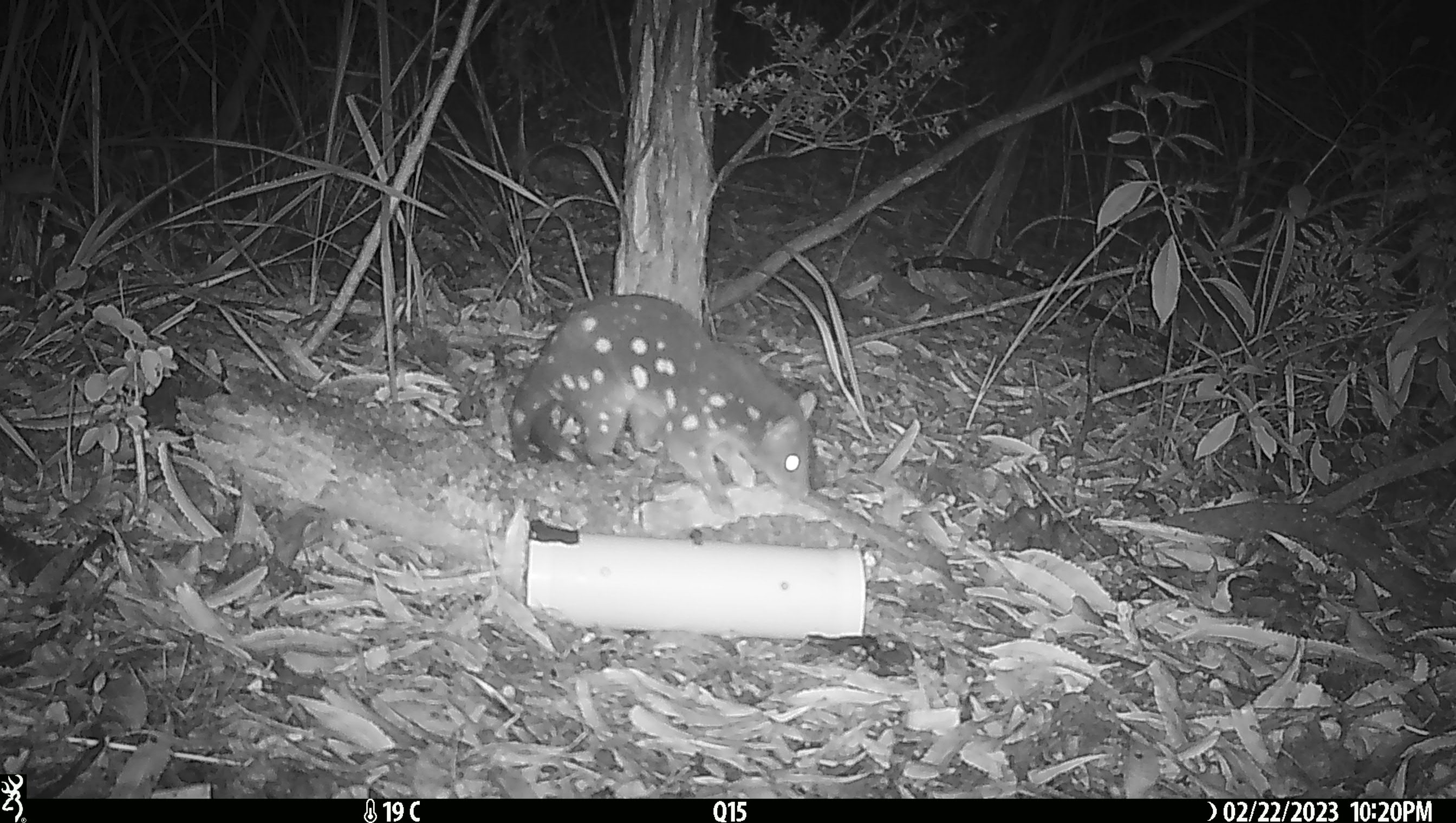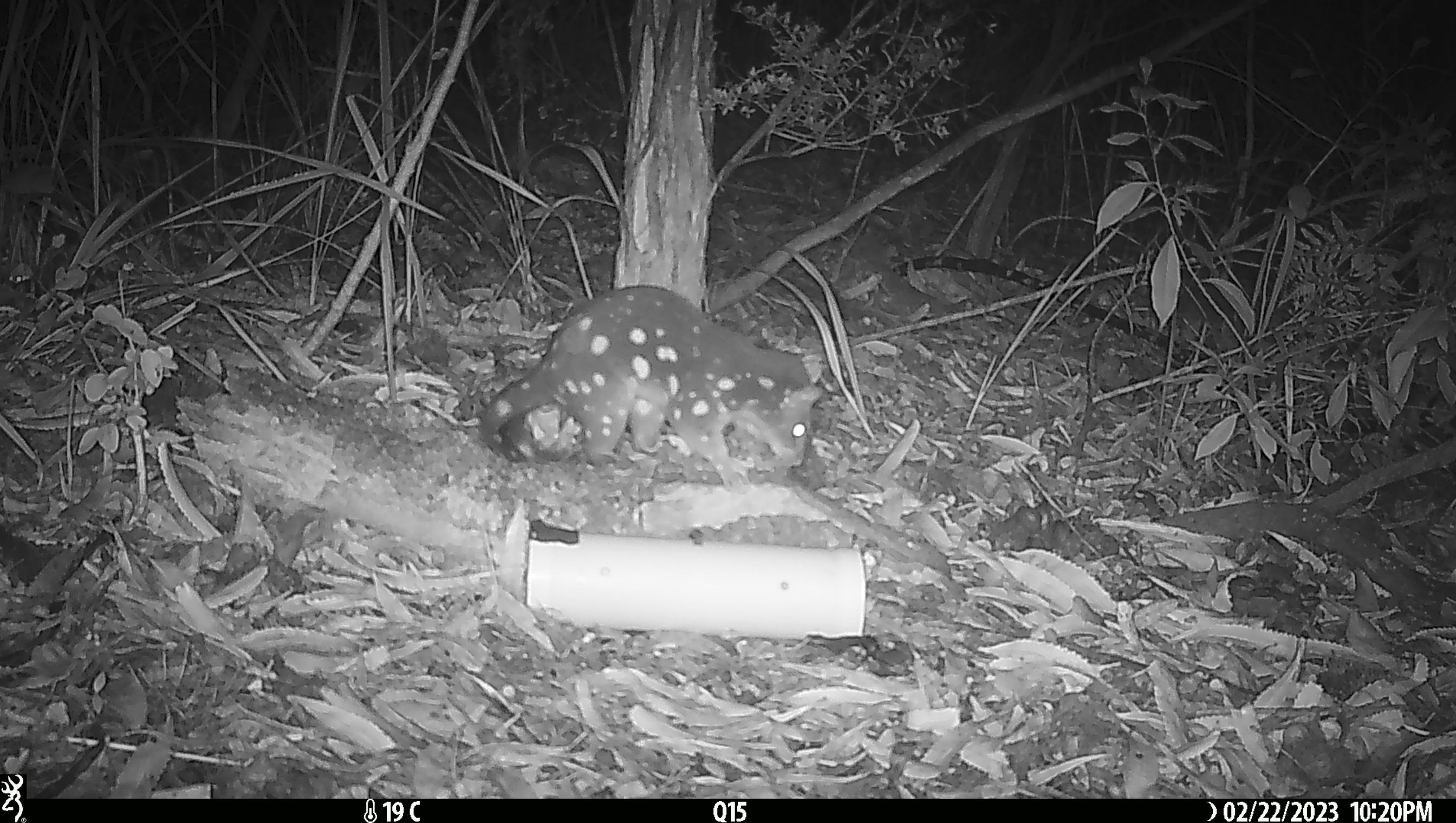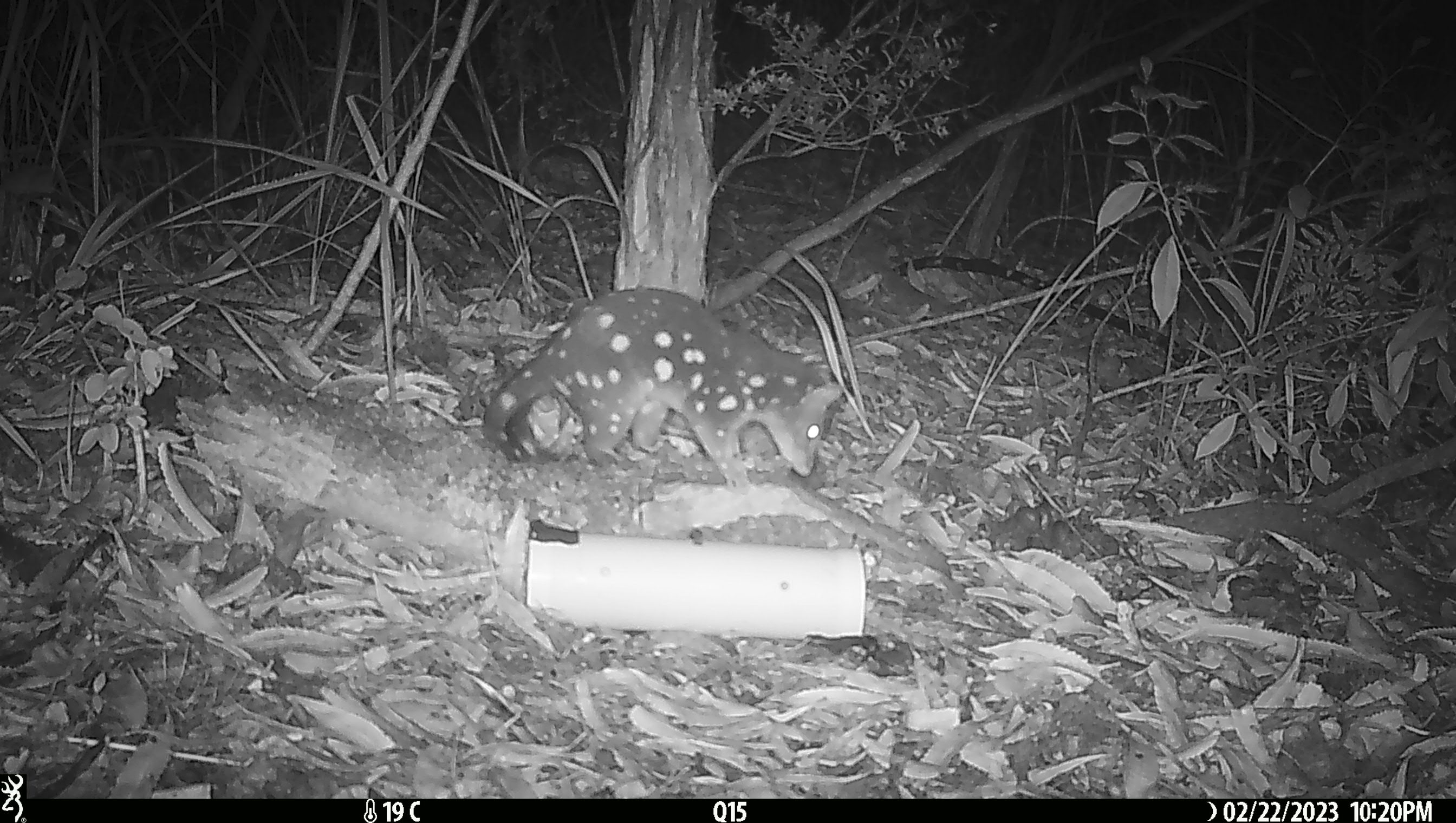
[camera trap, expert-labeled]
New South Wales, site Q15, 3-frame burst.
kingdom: Animalia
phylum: Chordata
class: Mammalia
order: Dasyuromorphia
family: Dasyuridae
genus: Dasyurus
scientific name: Dasyurus maculatus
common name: spotted-tailed quoll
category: quoll